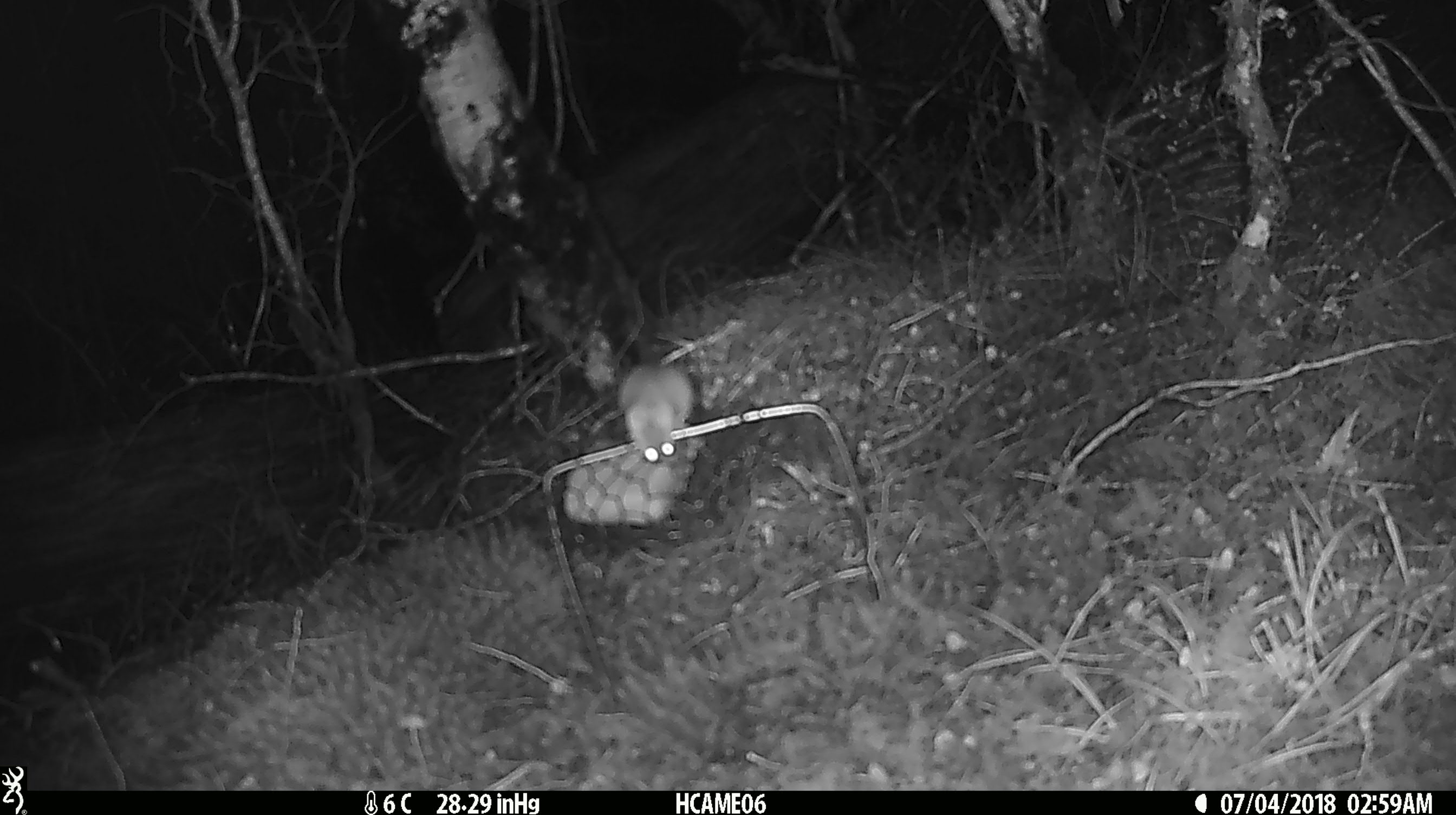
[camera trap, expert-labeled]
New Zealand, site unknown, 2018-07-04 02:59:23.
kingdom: Animalia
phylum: Chordata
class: Mammalia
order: Rodentia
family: Muridae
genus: Mus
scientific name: Mus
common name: mouse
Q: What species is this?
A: Mouse (Mus).